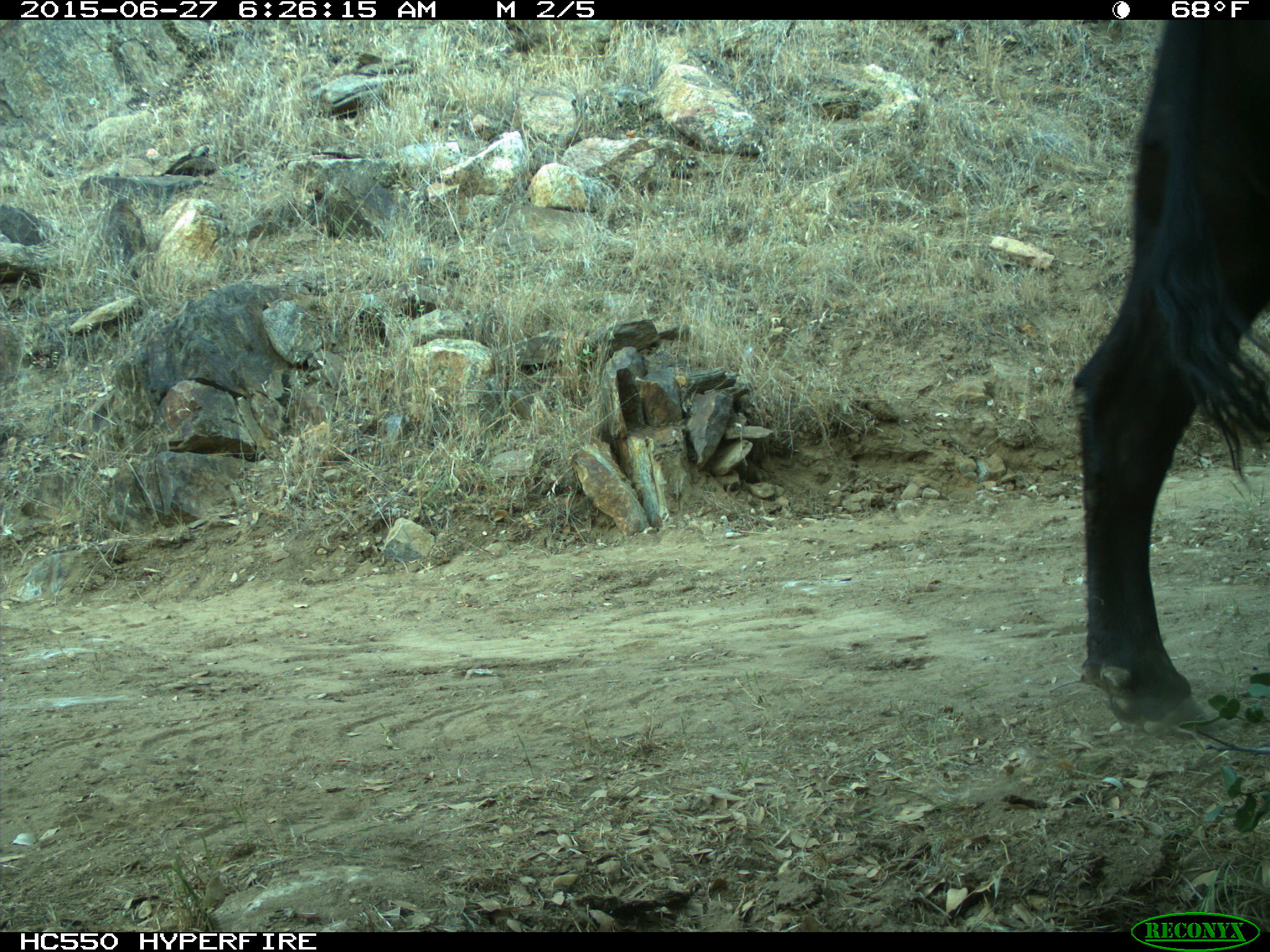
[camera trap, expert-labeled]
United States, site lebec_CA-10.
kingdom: Animalia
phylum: Chordata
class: Mammalia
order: Artiodactyla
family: Bovidae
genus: Bos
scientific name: Bos taurus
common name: domestic cow